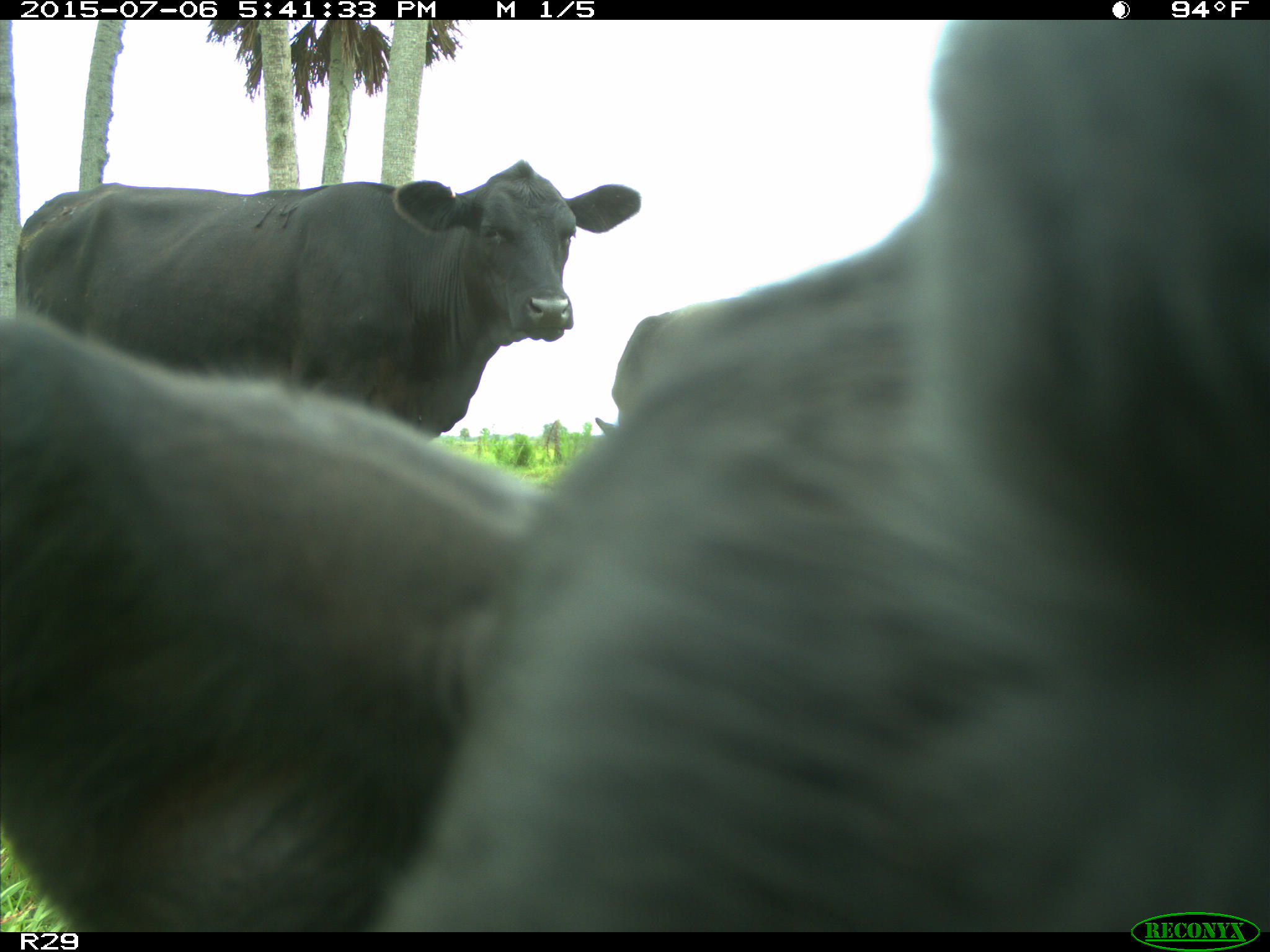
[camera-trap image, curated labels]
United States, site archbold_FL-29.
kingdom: Animalia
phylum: Chordata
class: Mammalia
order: Artiodactyla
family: Bovidae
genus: Bos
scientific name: Bos taurus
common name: domestic cow